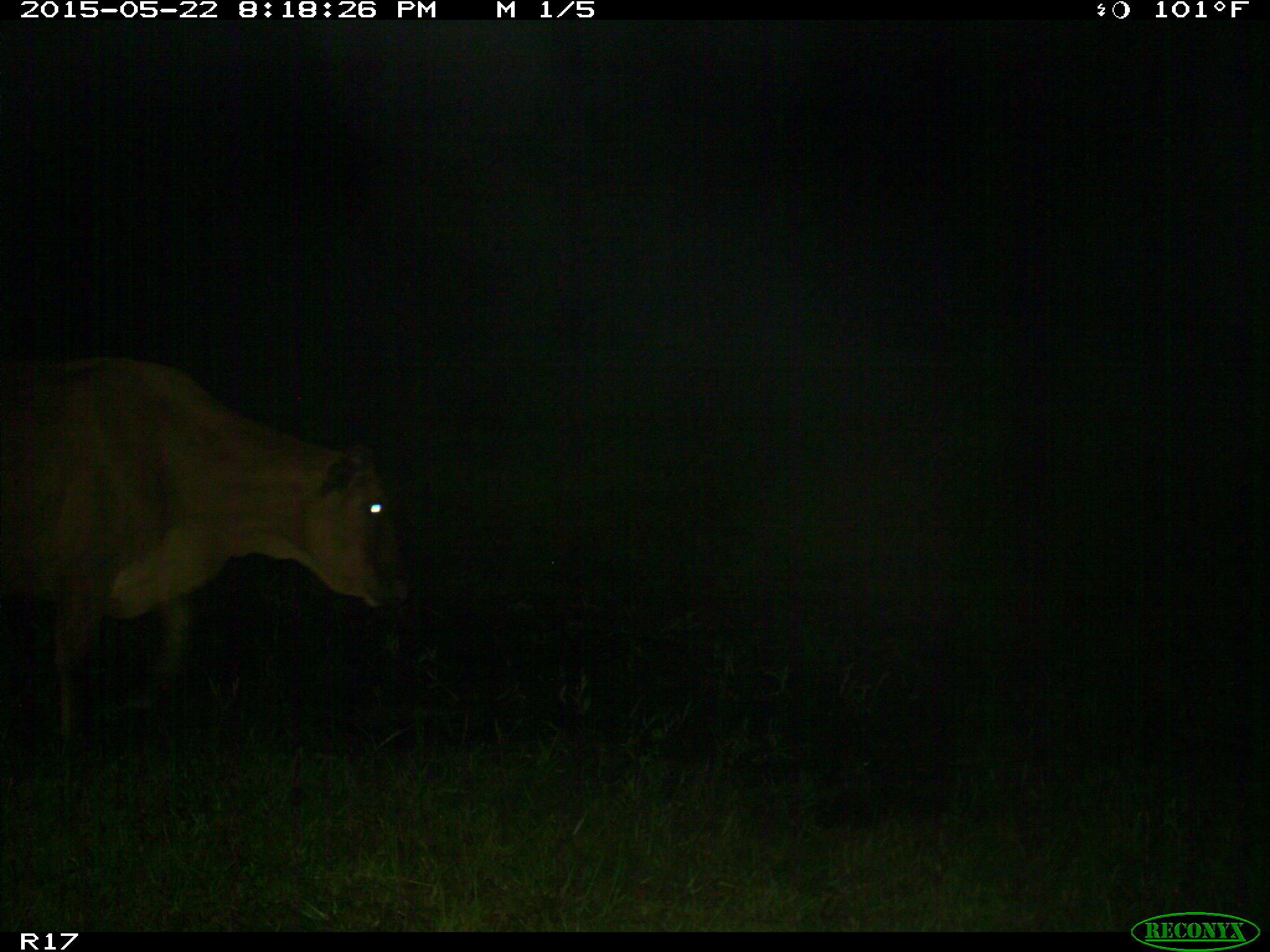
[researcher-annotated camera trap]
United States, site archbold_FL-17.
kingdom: Animalia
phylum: Chordata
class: Mammalia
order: Artiodactyla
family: Bovidae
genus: Bos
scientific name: Bos taurus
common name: domestic cow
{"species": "Bos taurus (domestic cow)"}